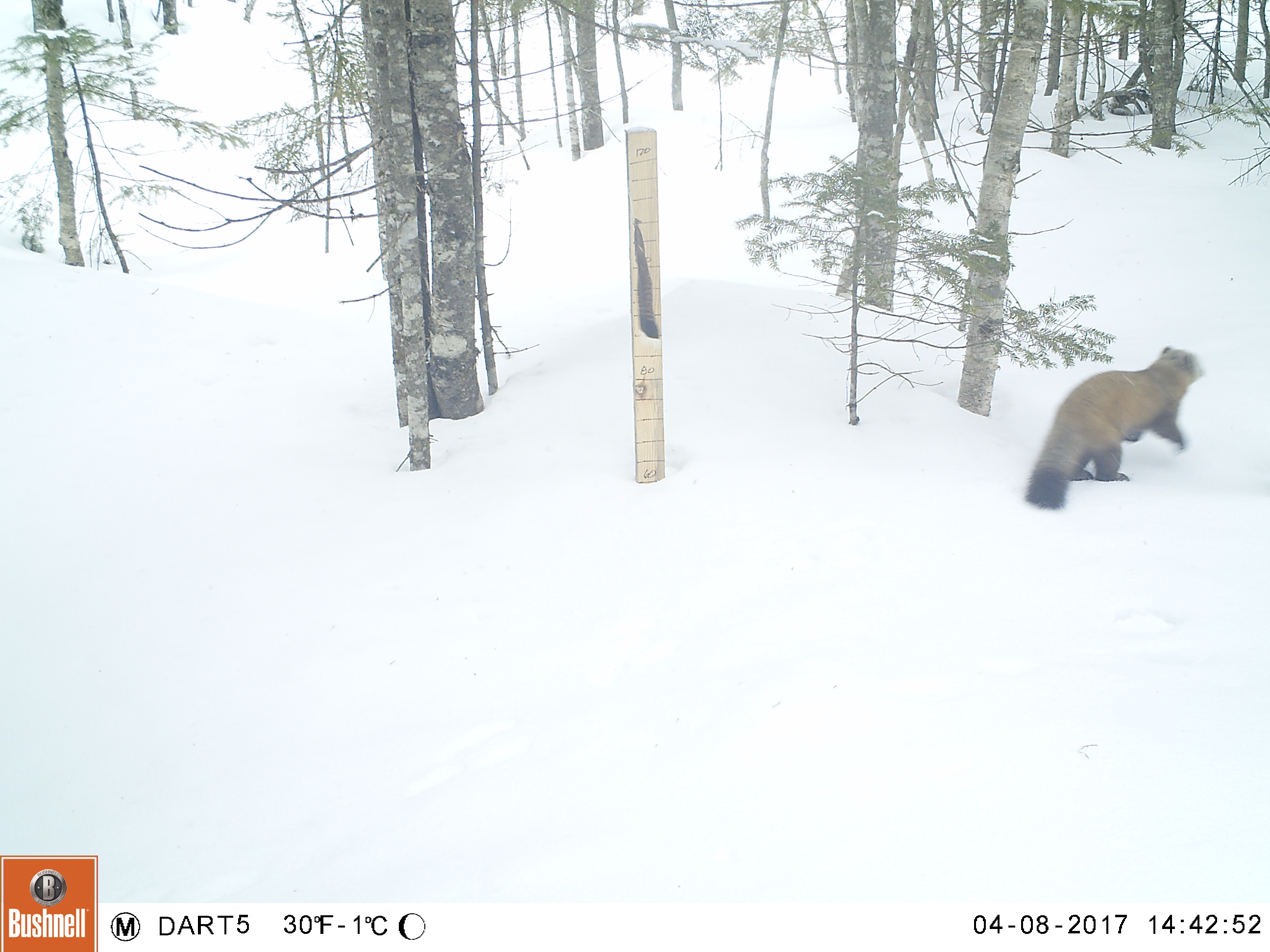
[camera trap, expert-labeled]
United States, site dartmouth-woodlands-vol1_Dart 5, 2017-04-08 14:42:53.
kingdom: Animalia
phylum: Chordata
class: Mammalia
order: Carnivora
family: Mustelidae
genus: Martes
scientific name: Martes americana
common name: american marten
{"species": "american marten (Martes americana)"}